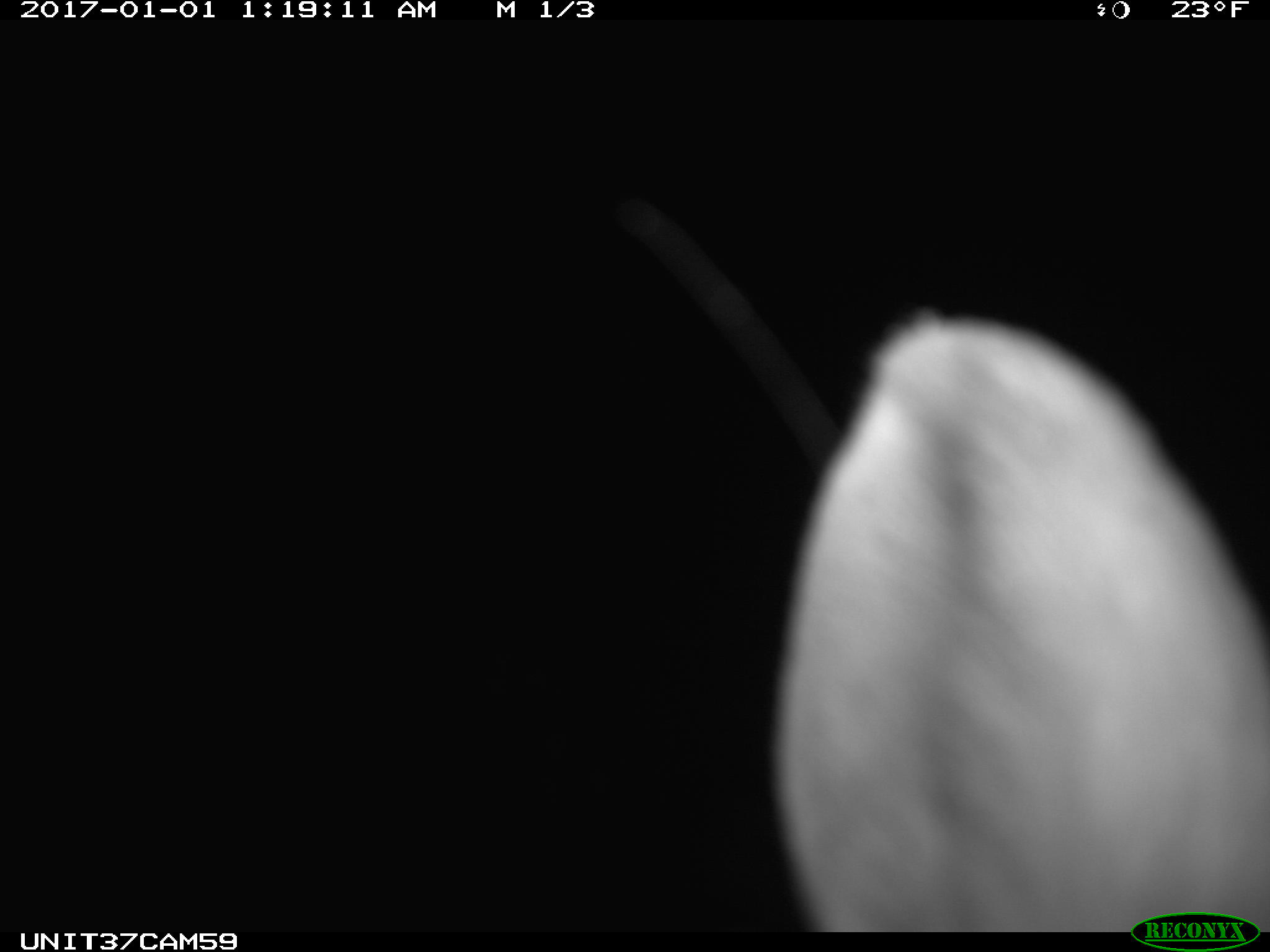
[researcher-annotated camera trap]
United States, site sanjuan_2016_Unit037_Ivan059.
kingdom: Animalia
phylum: Chordata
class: Mammalia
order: Lagomorpha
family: Leporidae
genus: Lepus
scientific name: Lepus americanus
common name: snowshoe hare